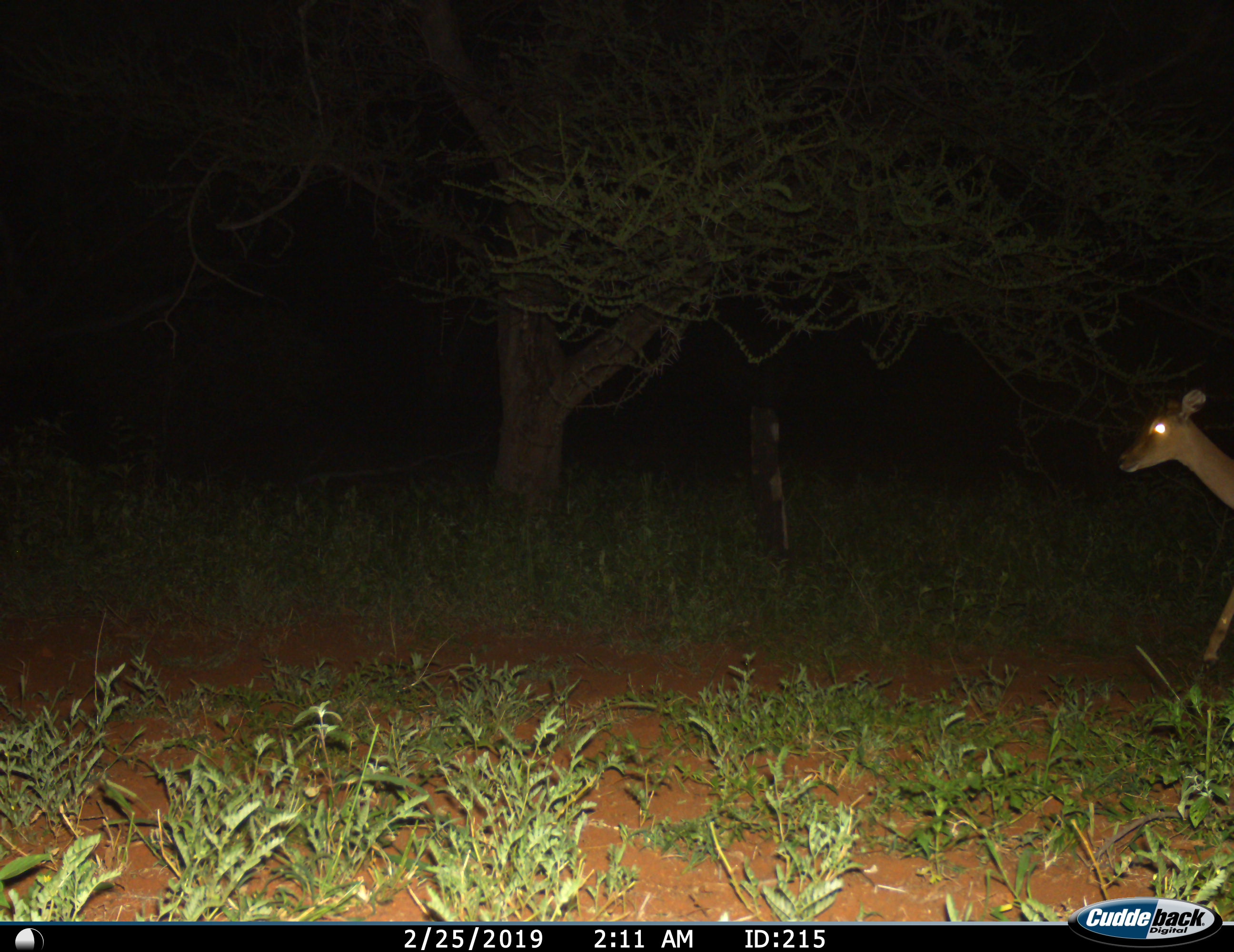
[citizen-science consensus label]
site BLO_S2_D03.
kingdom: Animalia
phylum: Chordata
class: Mammalia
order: Artiodactyla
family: Bovidae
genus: Aepyceros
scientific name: Aepyceros melampus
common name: impala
Impala (Aepyceros melampus), count 1. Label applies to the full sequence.